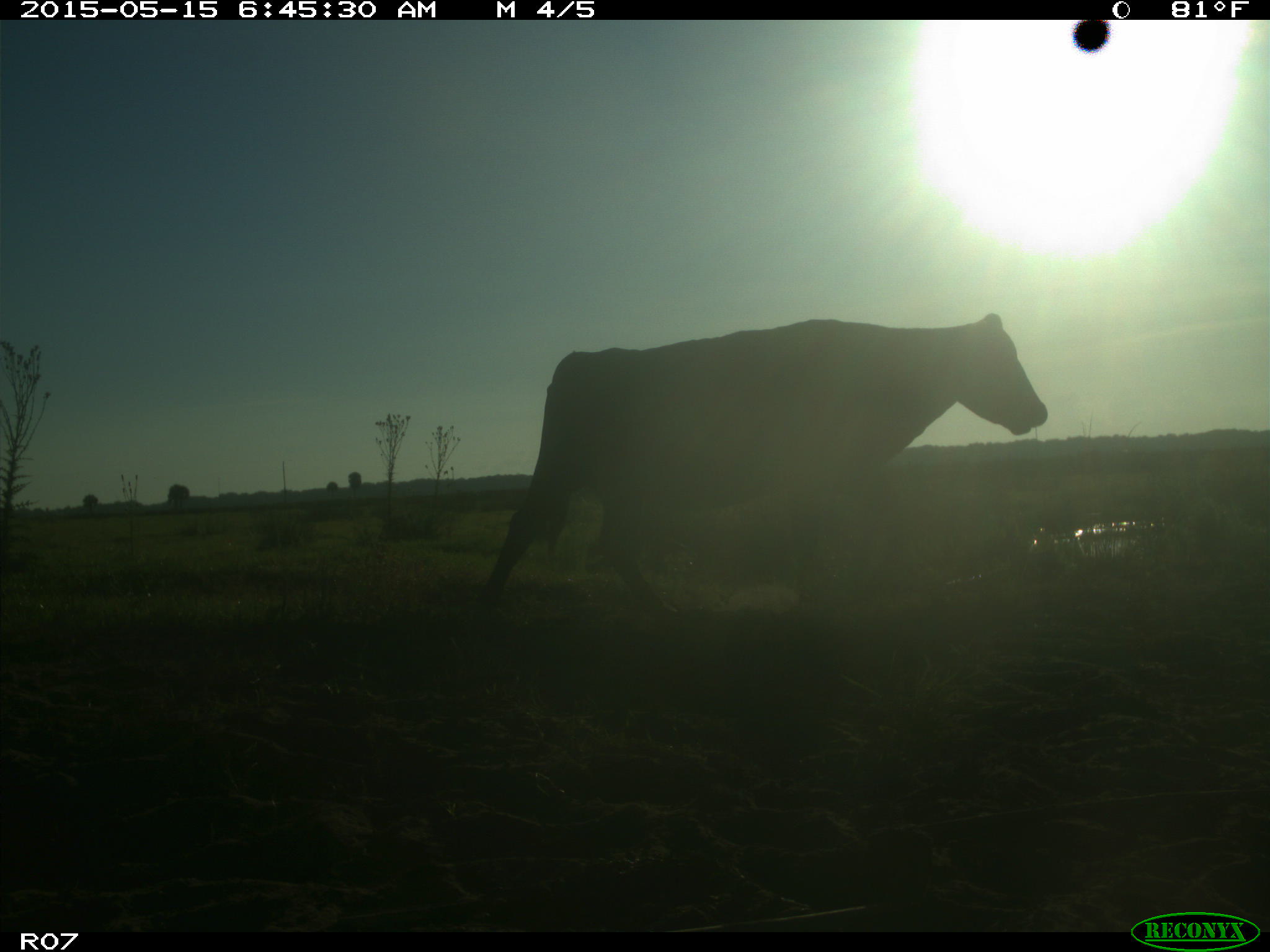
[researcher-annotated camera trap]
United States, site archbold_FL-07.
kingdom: Animalia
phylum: Chordata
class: Mammalia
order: Artiodactyla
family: Bovidae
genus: Bos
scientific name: Bos taurus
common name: domestic cow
Bos taurus (domestic cow).